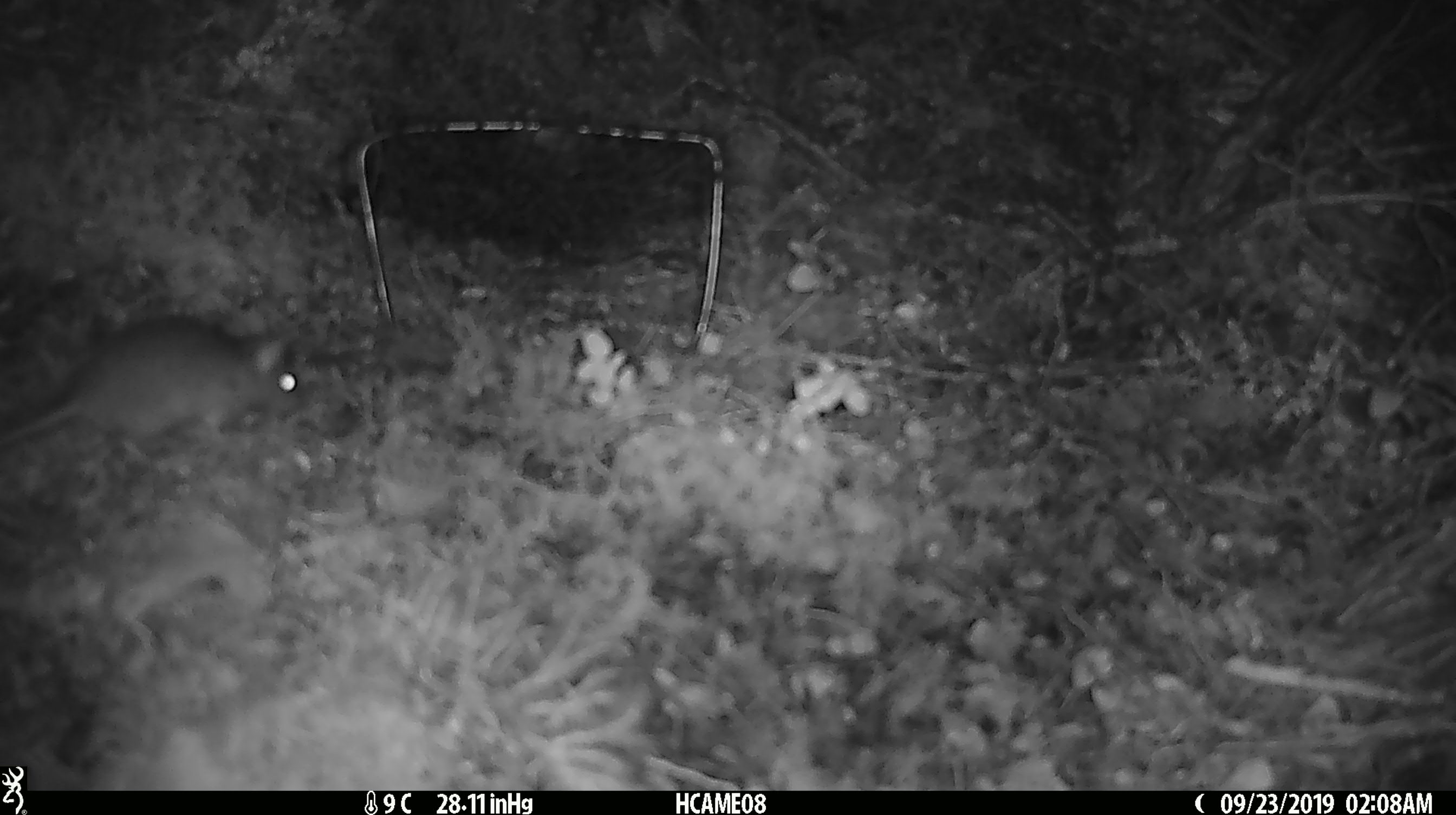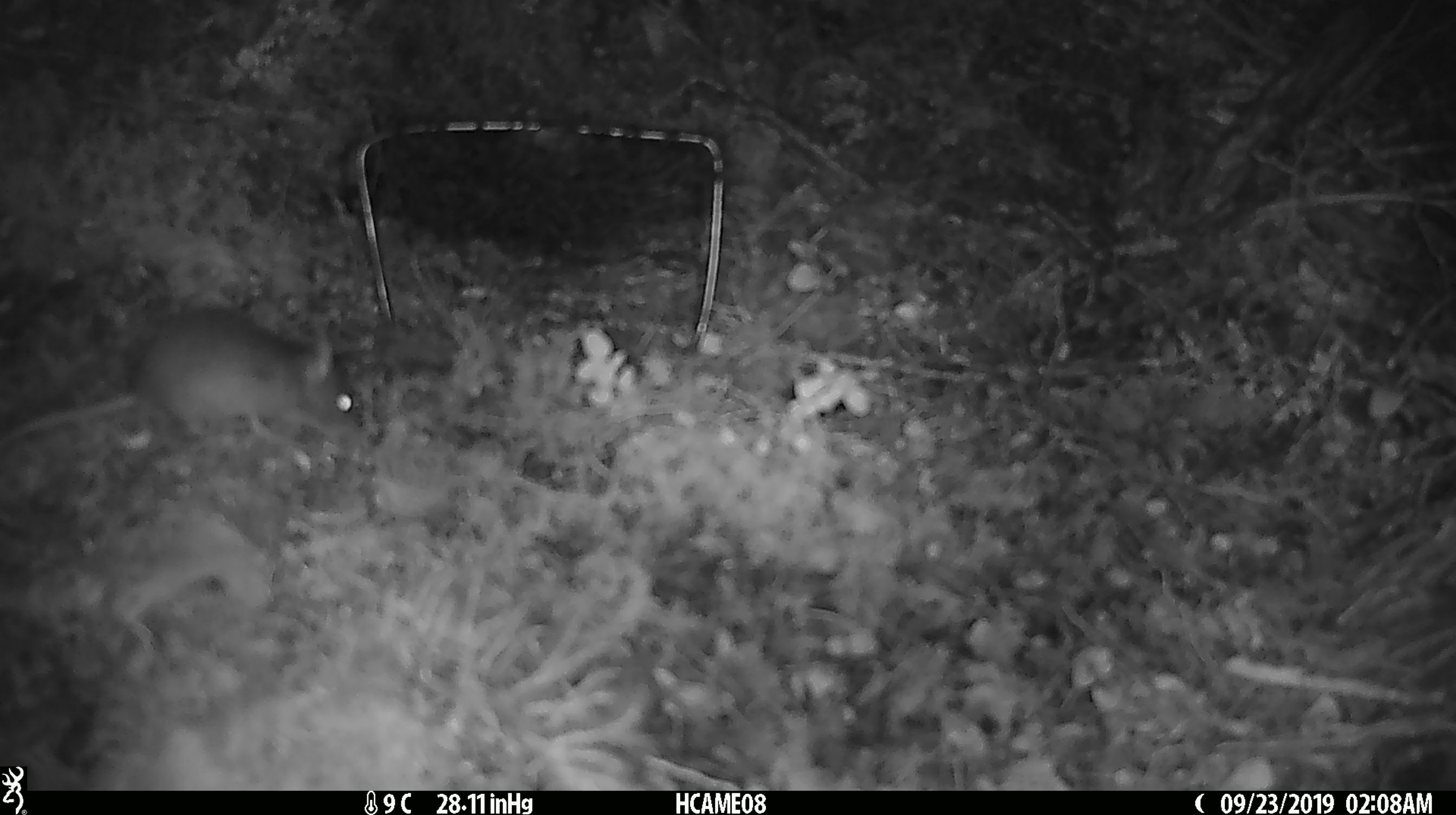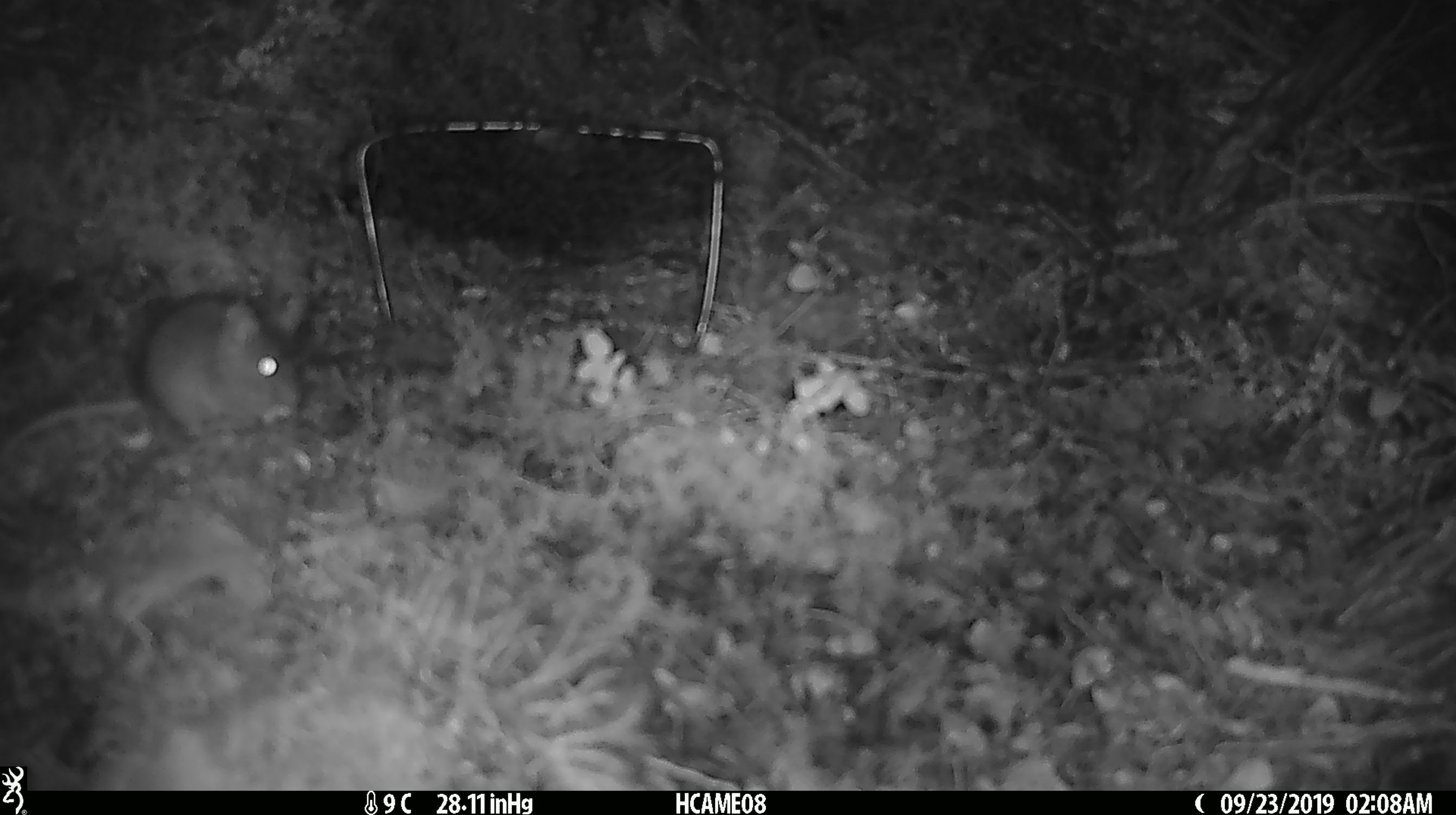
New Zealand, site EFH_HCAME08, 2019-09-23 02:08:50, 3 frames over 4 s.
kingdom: Animalia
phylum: Chordata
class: Mammalia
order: Rodentia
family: Muridae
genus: Mus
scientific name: Mus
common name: mouse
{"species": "mouse (Mus)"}